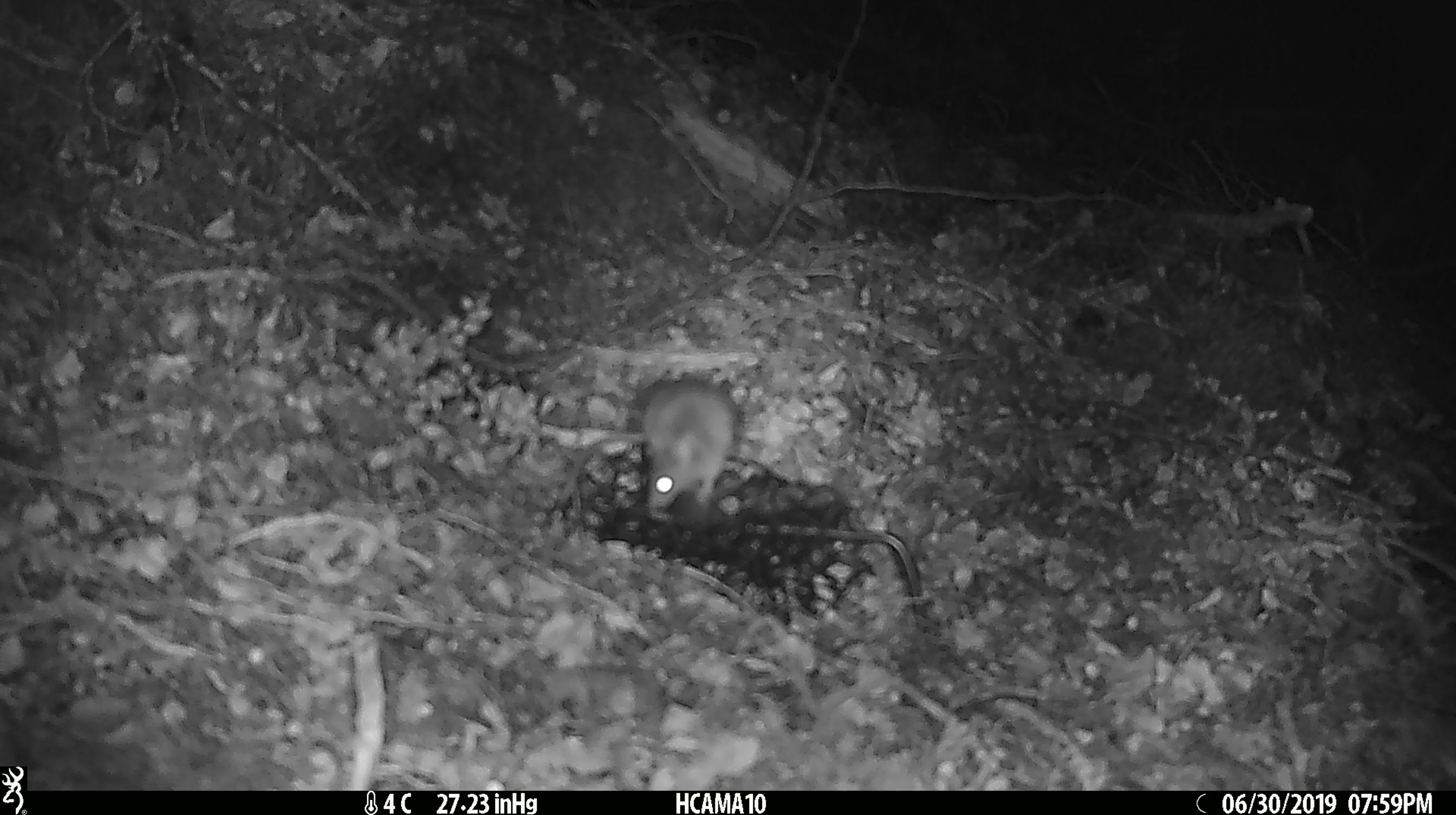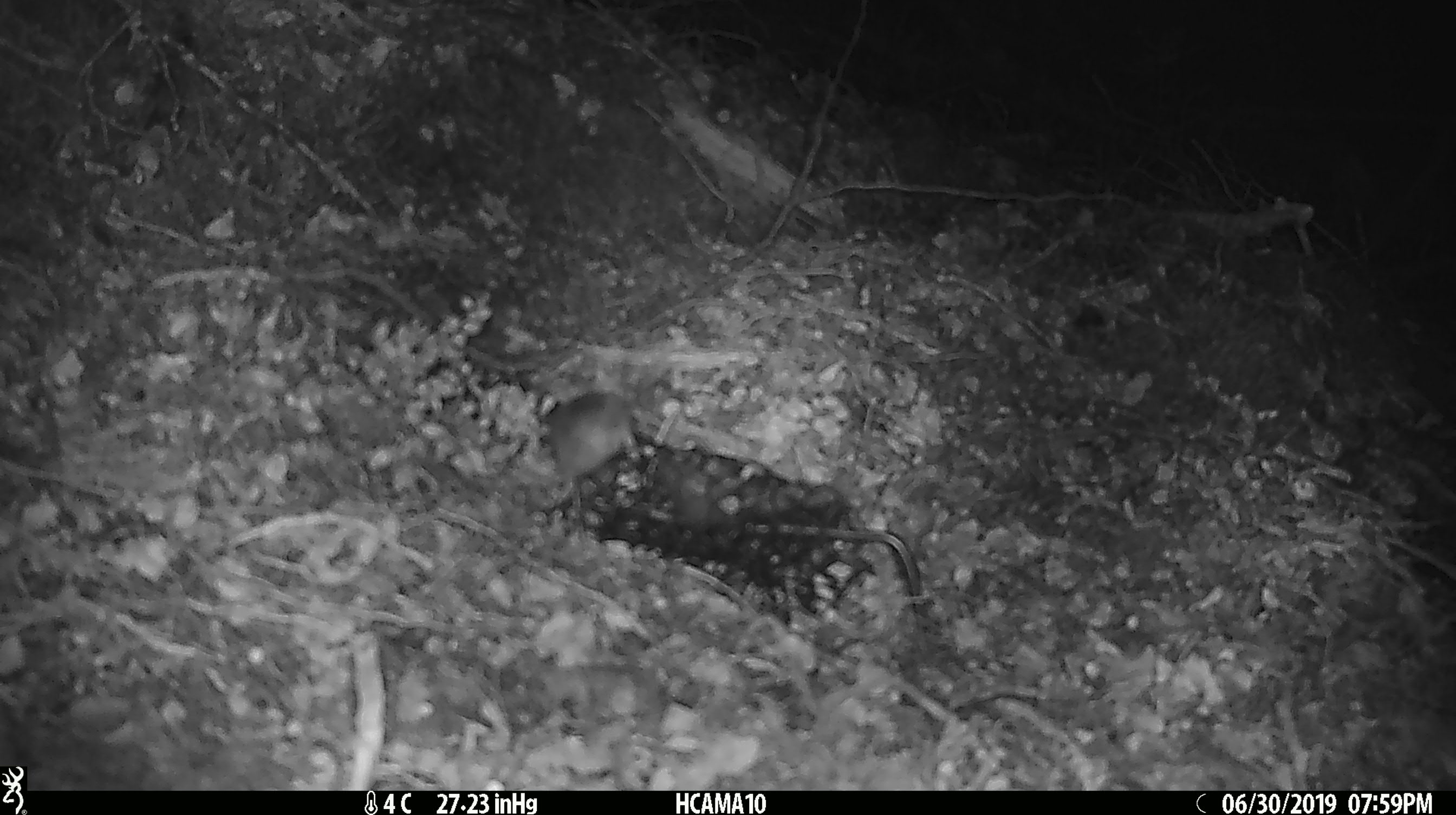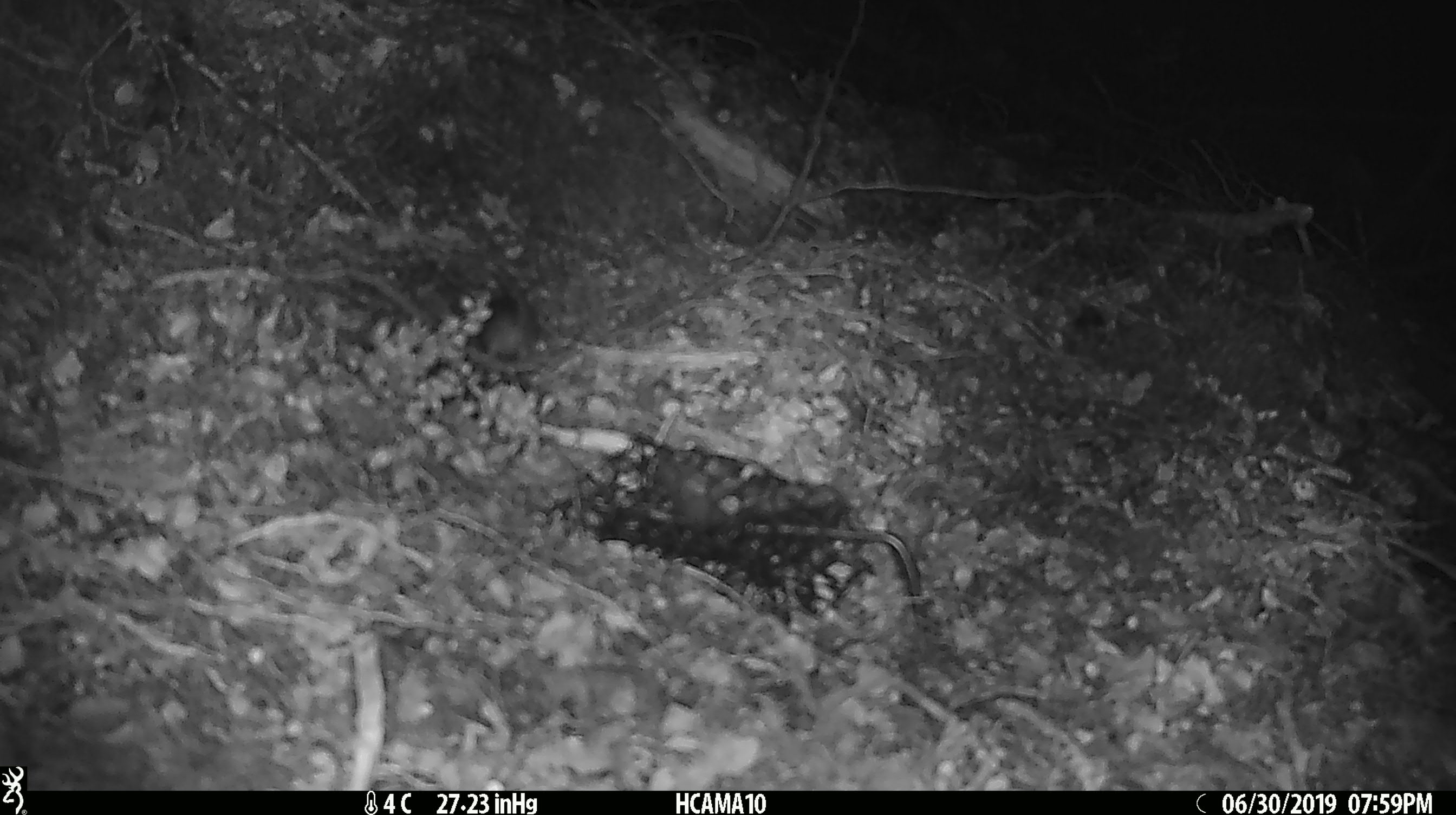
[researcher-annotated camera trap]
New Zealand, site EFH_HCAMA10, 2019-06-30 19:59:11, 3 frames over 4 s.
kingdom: Animalia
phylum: Chordata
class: Mammalia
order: Rodentia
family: Muridae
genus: Mus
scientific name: Mus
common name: mouse